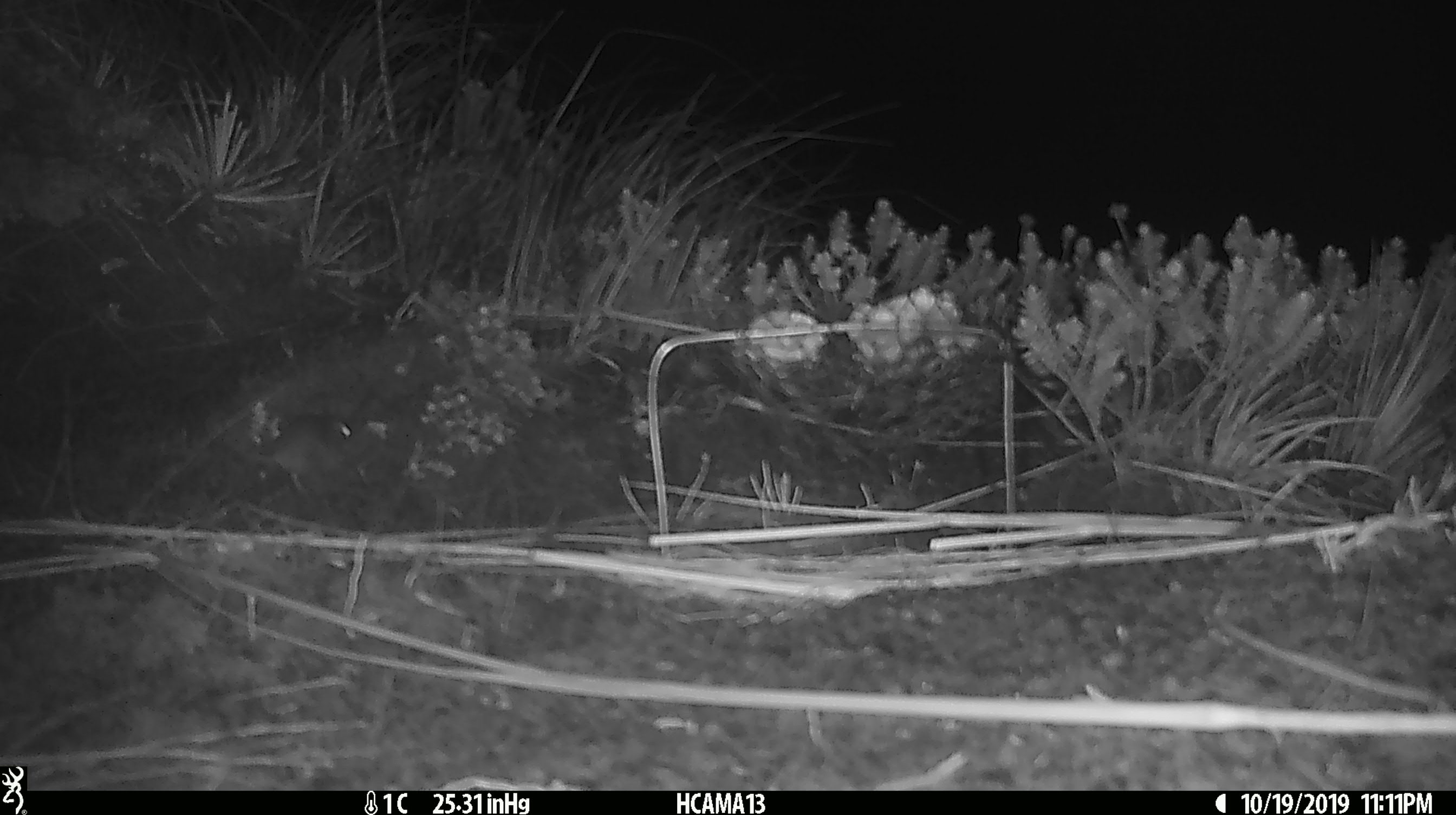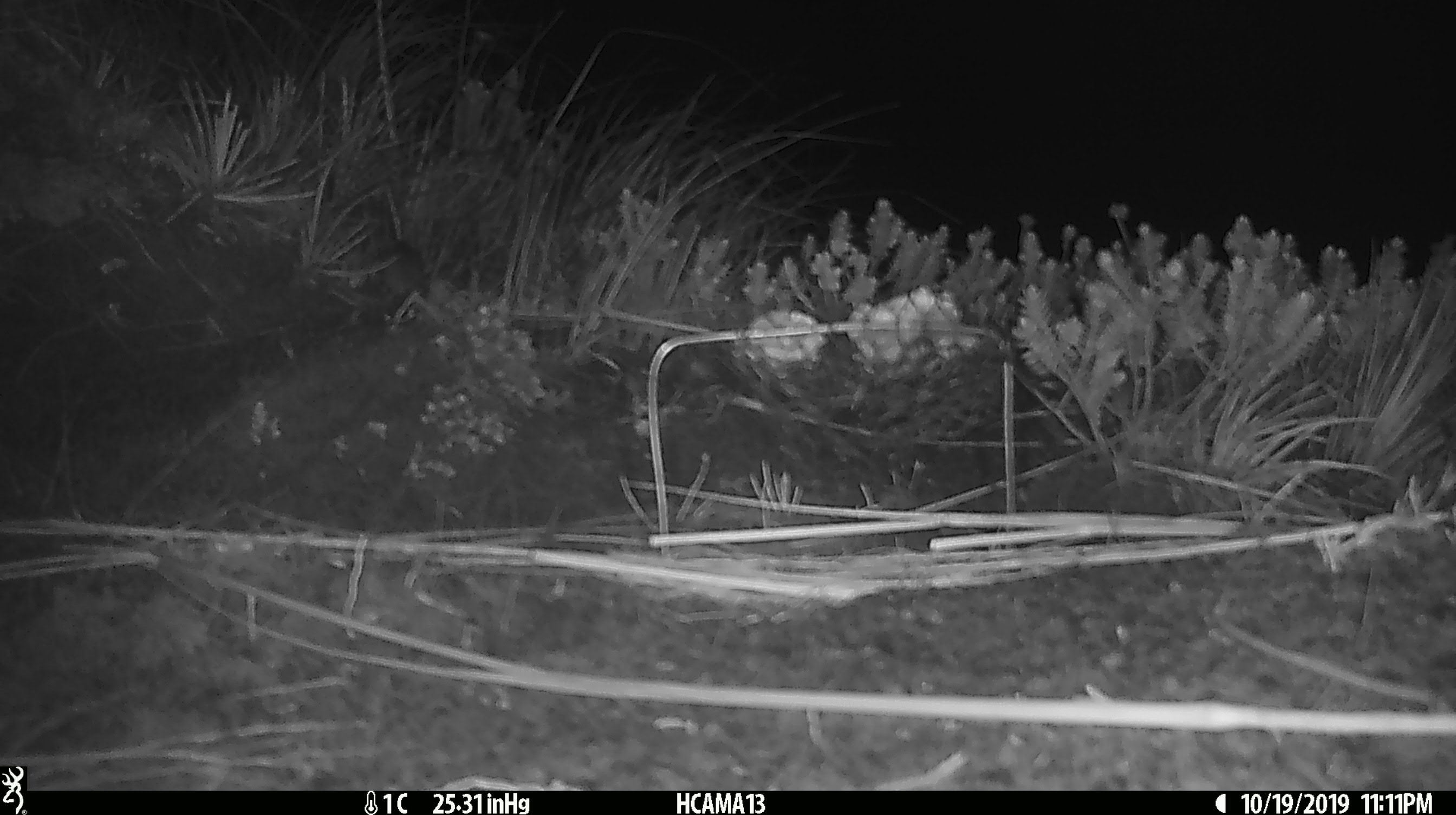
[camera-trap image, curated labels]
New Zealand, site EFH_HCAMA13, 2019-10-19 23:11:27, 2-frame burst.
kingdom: Animalia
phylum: Chordata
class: Mammalia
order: Rodentia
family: Muridae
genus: Mus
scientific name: Mus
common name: mouse